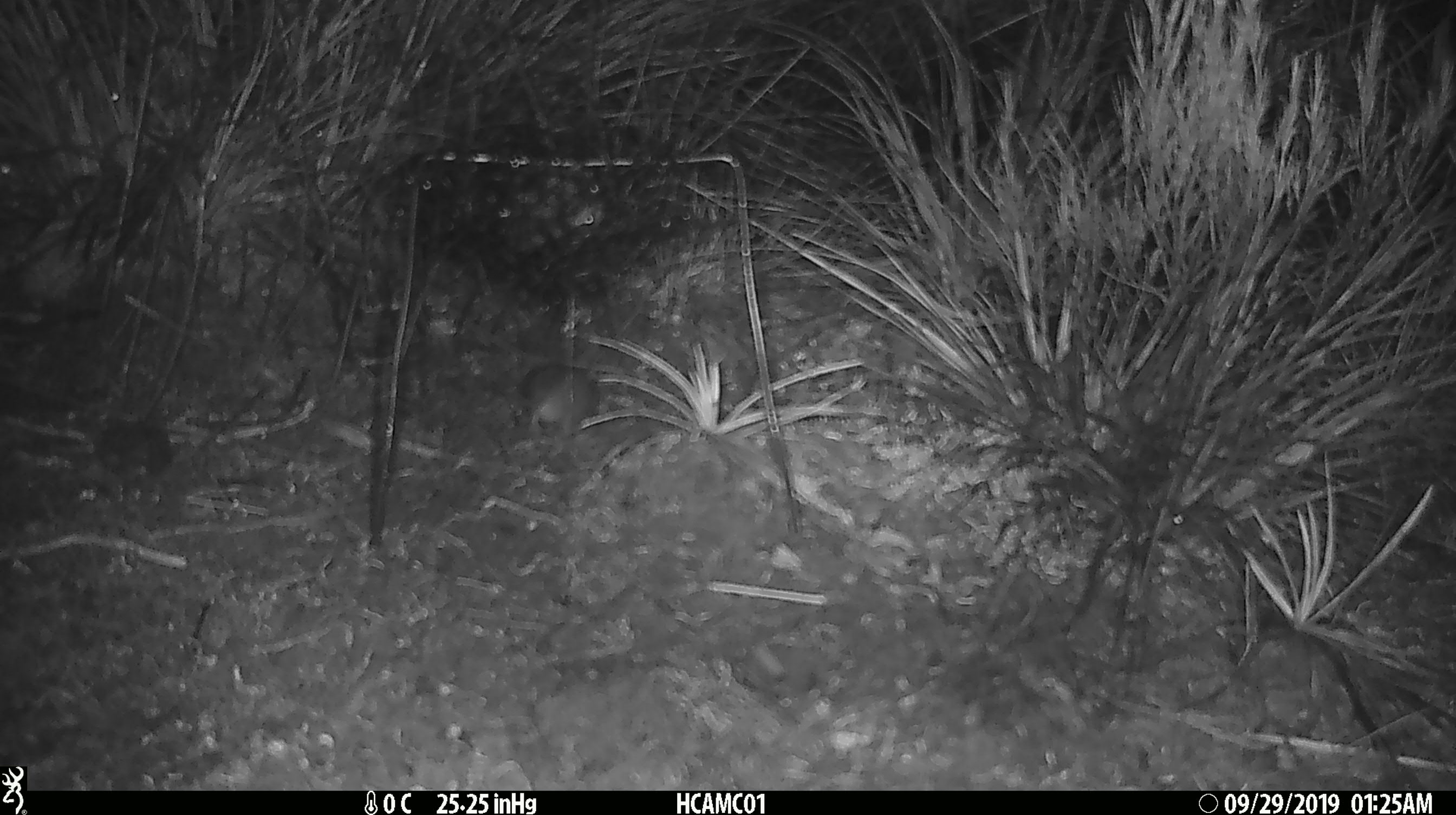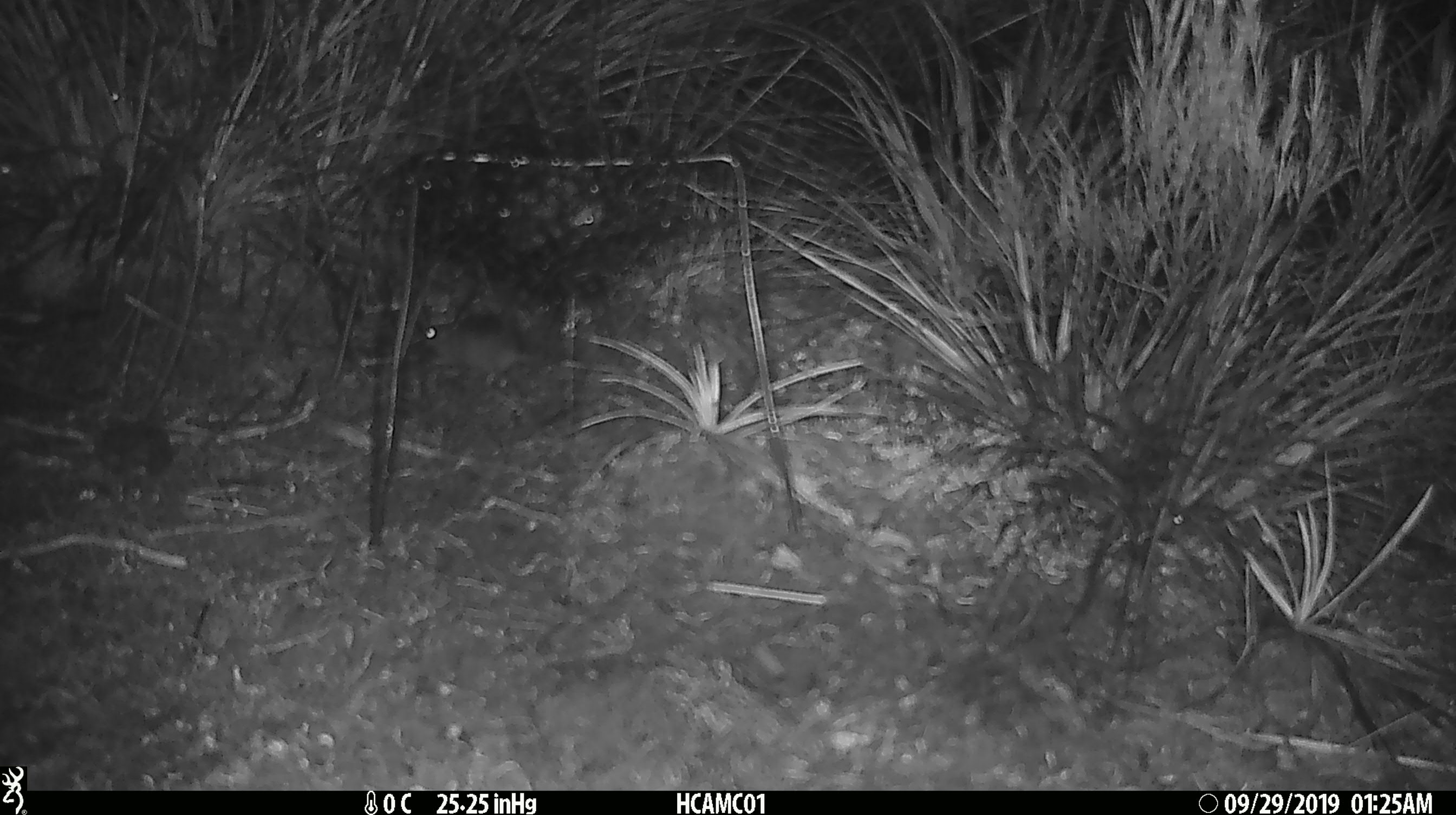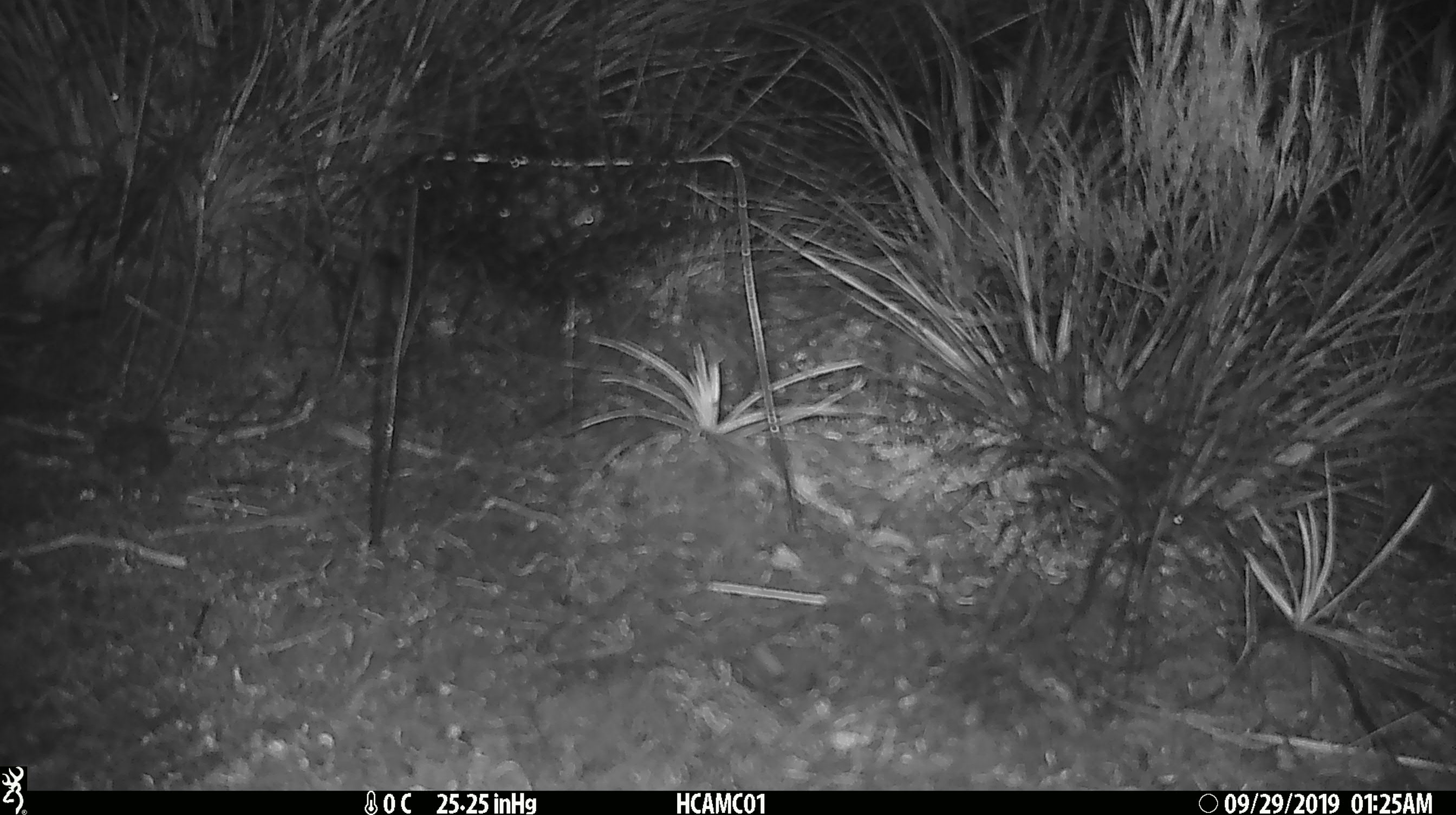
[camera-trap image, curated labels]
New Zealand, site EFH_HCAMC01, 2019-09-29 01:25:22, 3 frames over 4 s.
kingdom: Animalia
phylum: Chordata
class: Mammalia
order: Rodentia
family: Muridae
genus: Mus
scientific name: Mus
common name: mouse